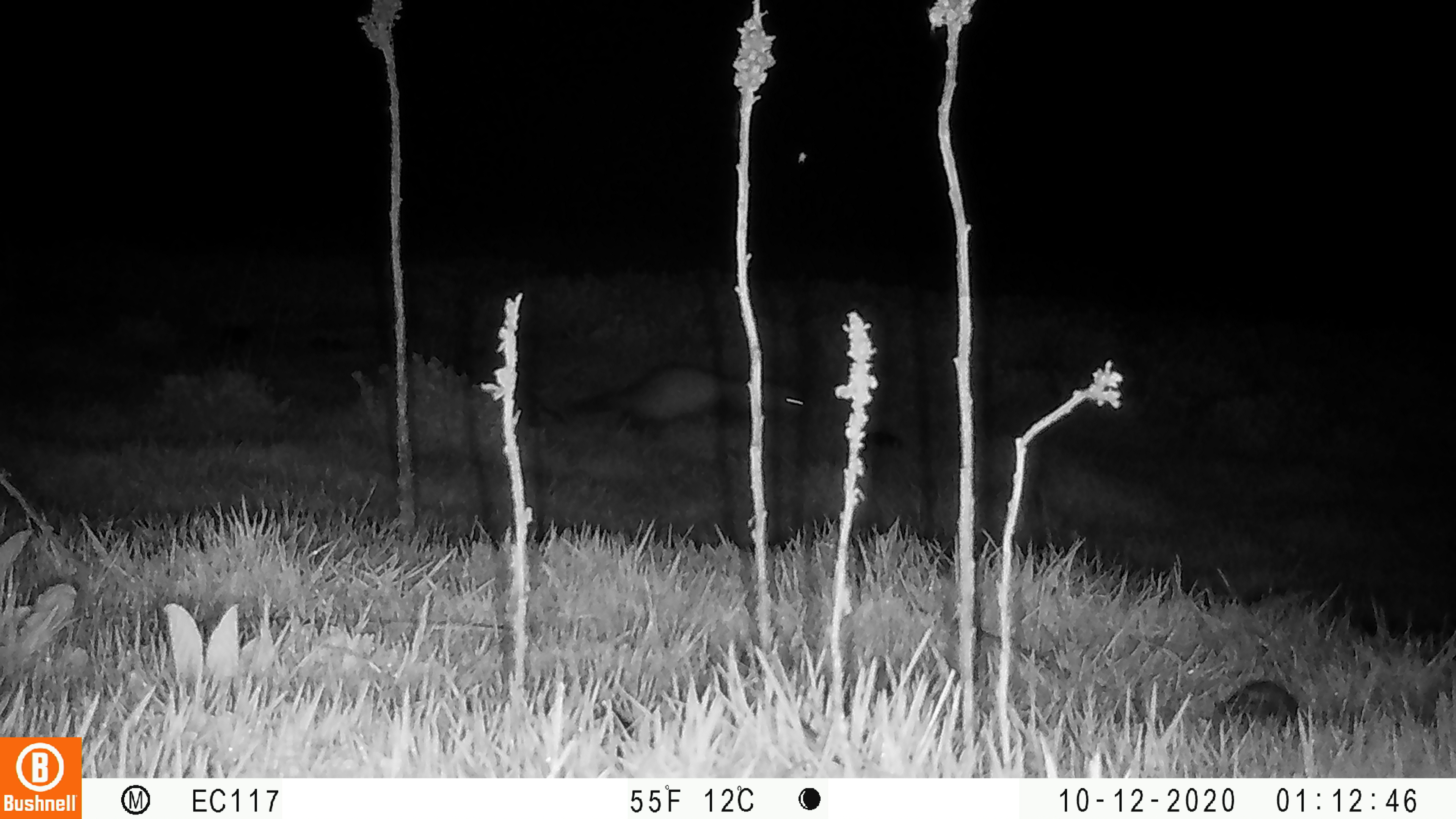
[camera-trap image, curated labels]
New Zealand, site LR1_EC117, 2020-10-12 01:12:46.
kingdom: Animalia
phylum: Chordata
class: Mammalia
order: Carnivora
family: Mustelidae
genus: Mustela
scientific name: Mustela furo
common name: ferret